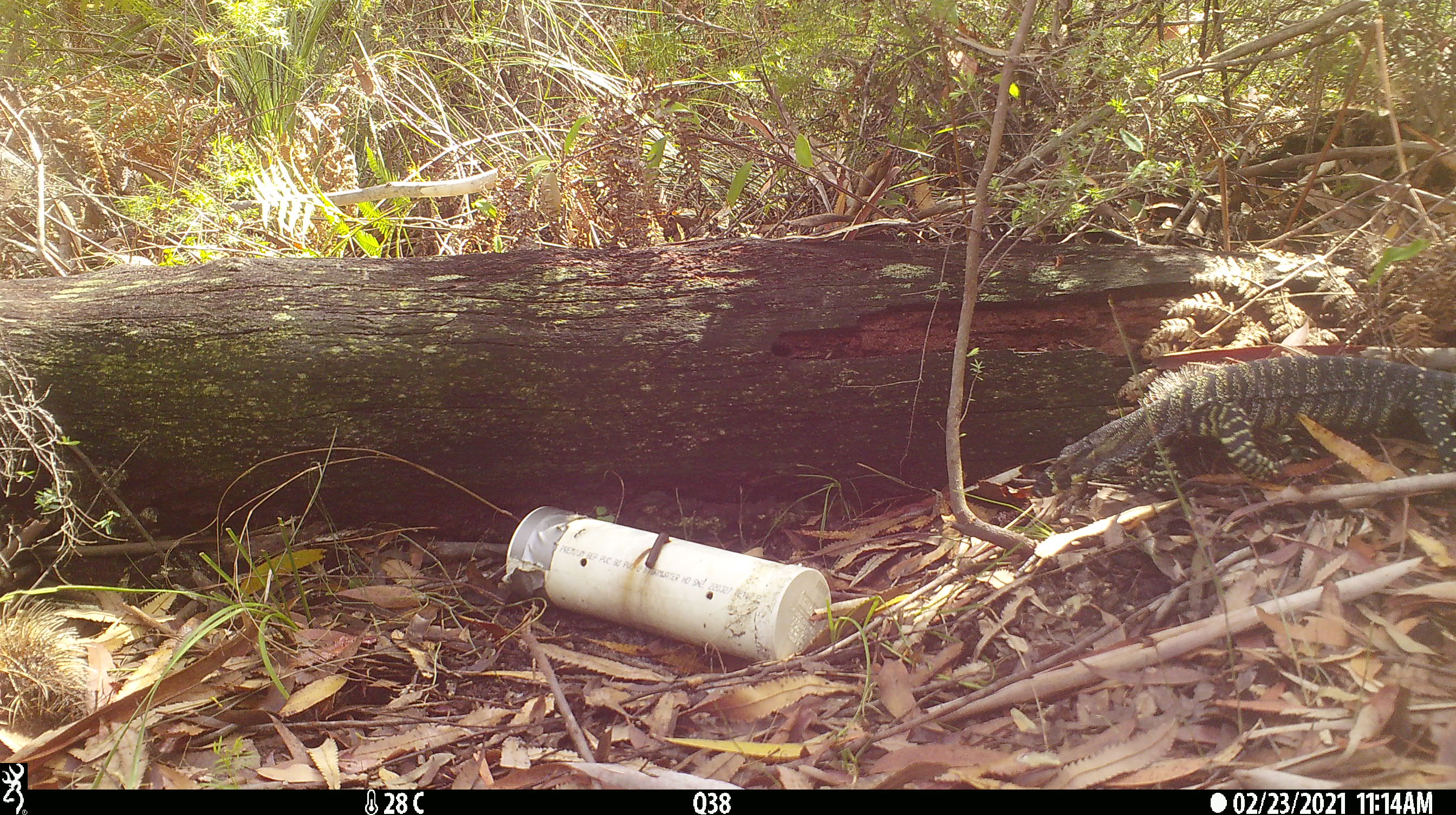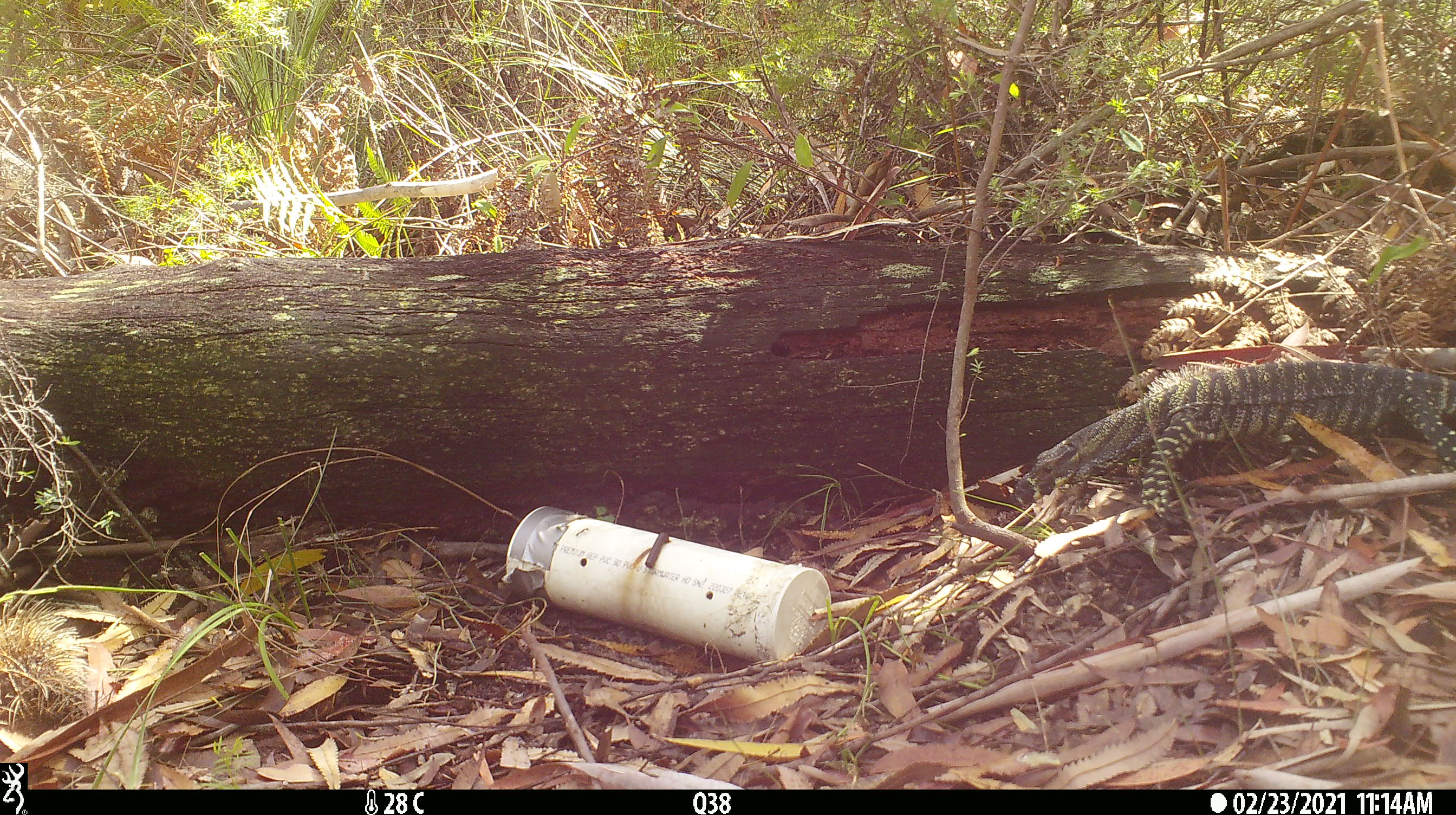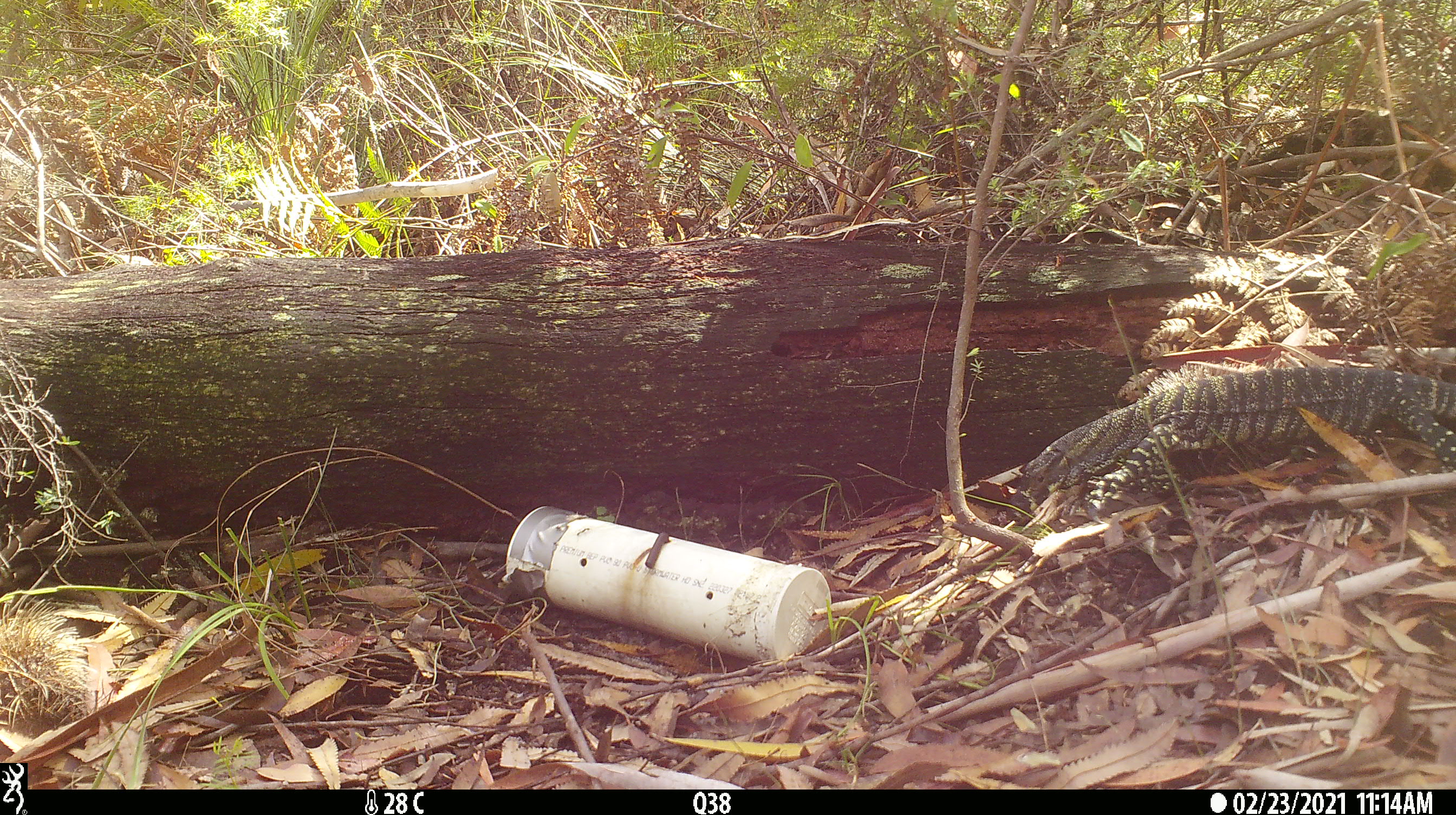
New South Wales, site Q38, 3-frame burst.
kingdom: Animalia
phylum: Chordata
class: Reptilia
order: Squamata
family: Varanidae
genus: Varanus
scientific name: Varanus varius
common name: lace monitor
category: goanna